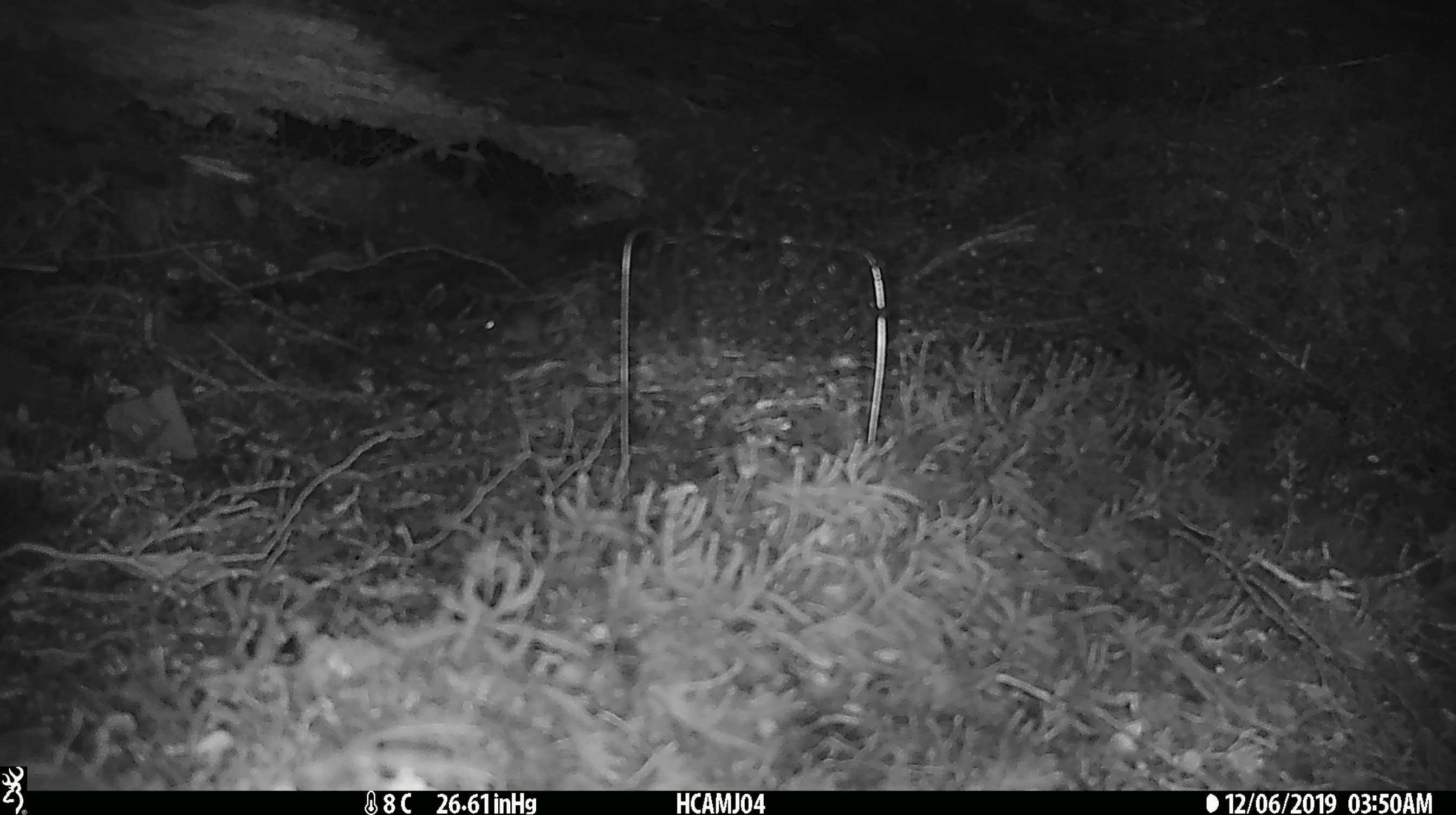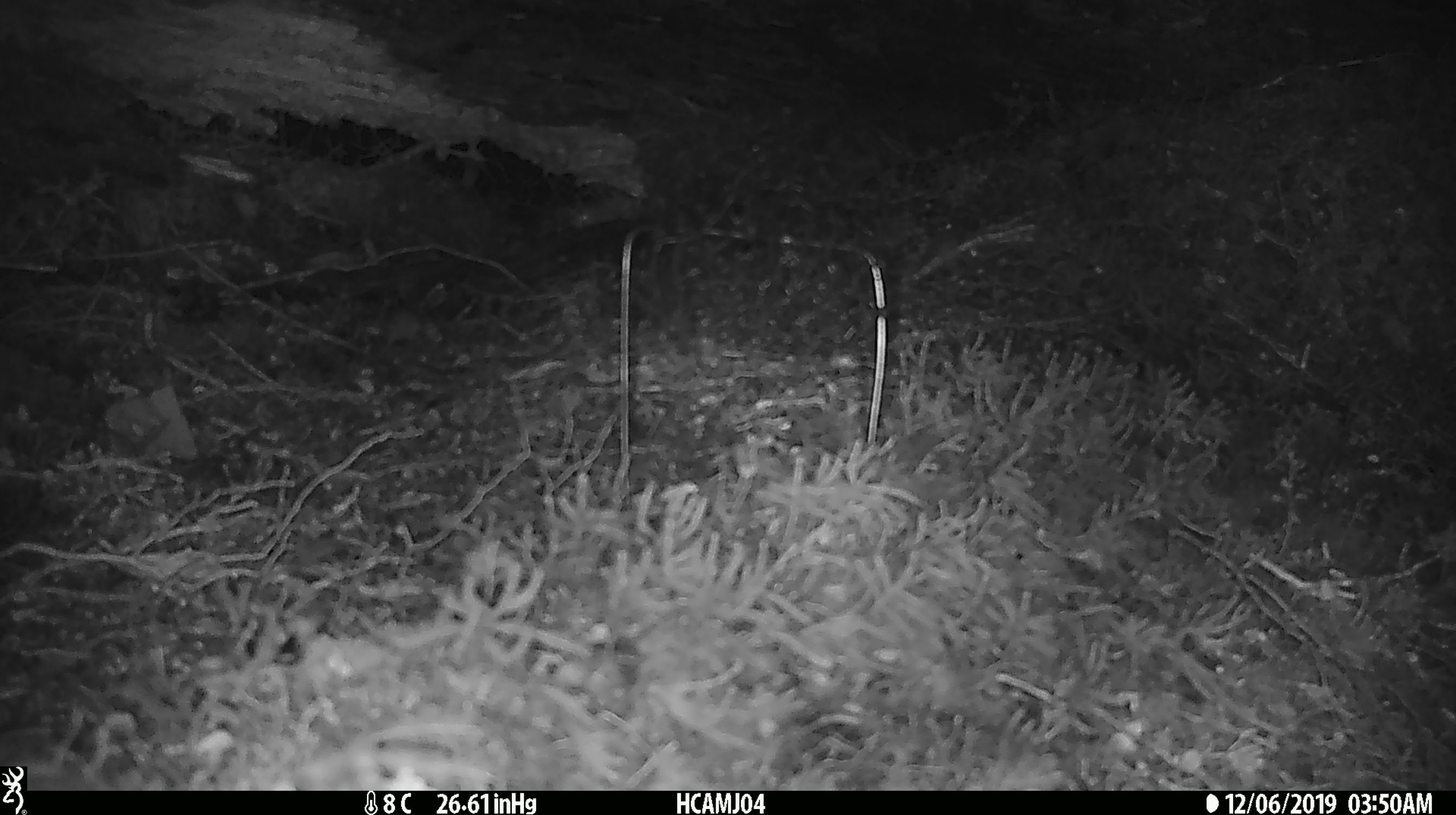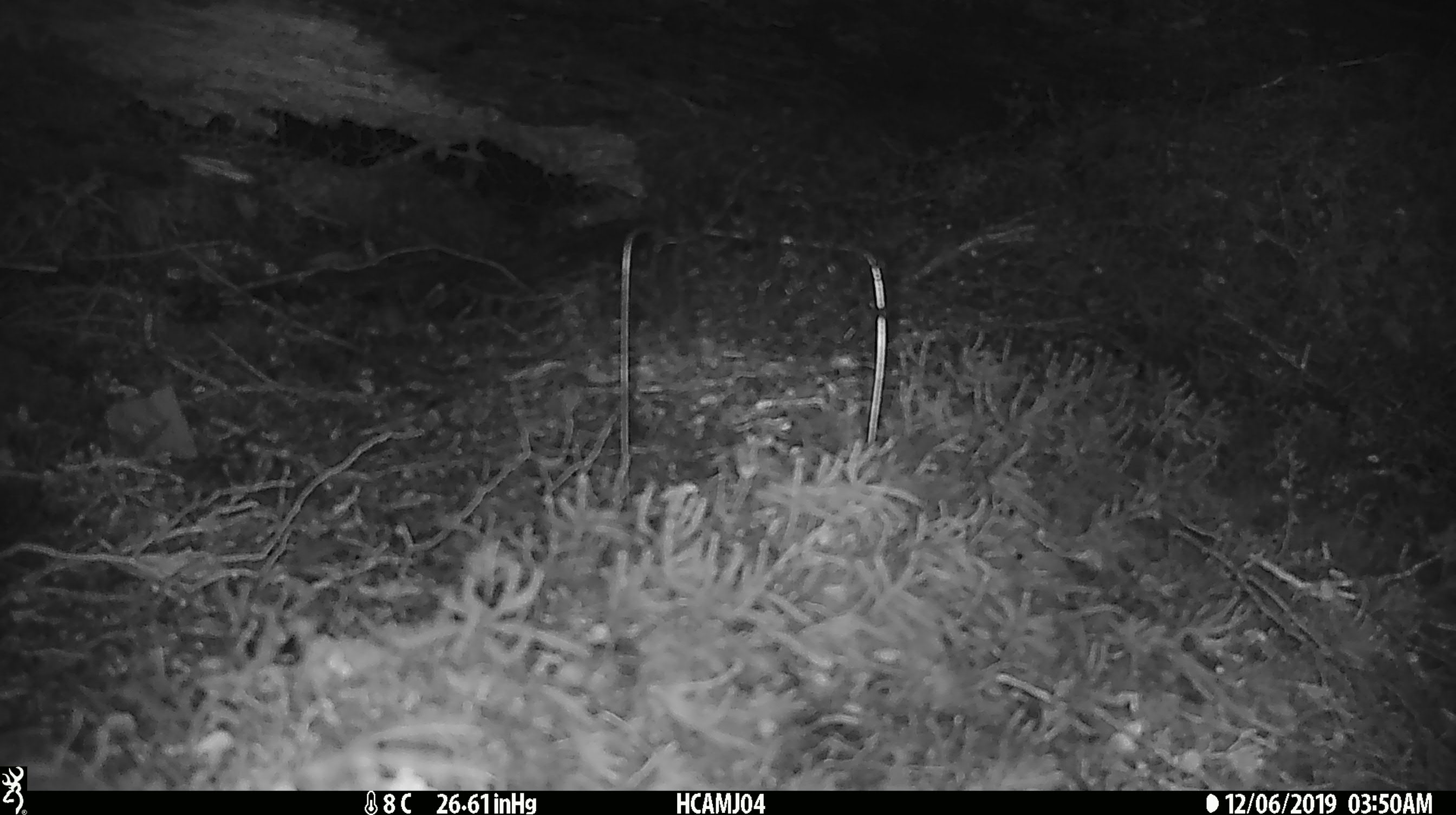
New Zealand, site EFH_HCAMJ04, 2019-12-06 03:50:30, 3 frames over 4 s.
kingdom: Animalia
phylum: Chordata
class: Mammalia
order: Rodentia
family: Muridae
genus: Mus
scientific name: Mus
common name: mouse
Mouse (Mus).